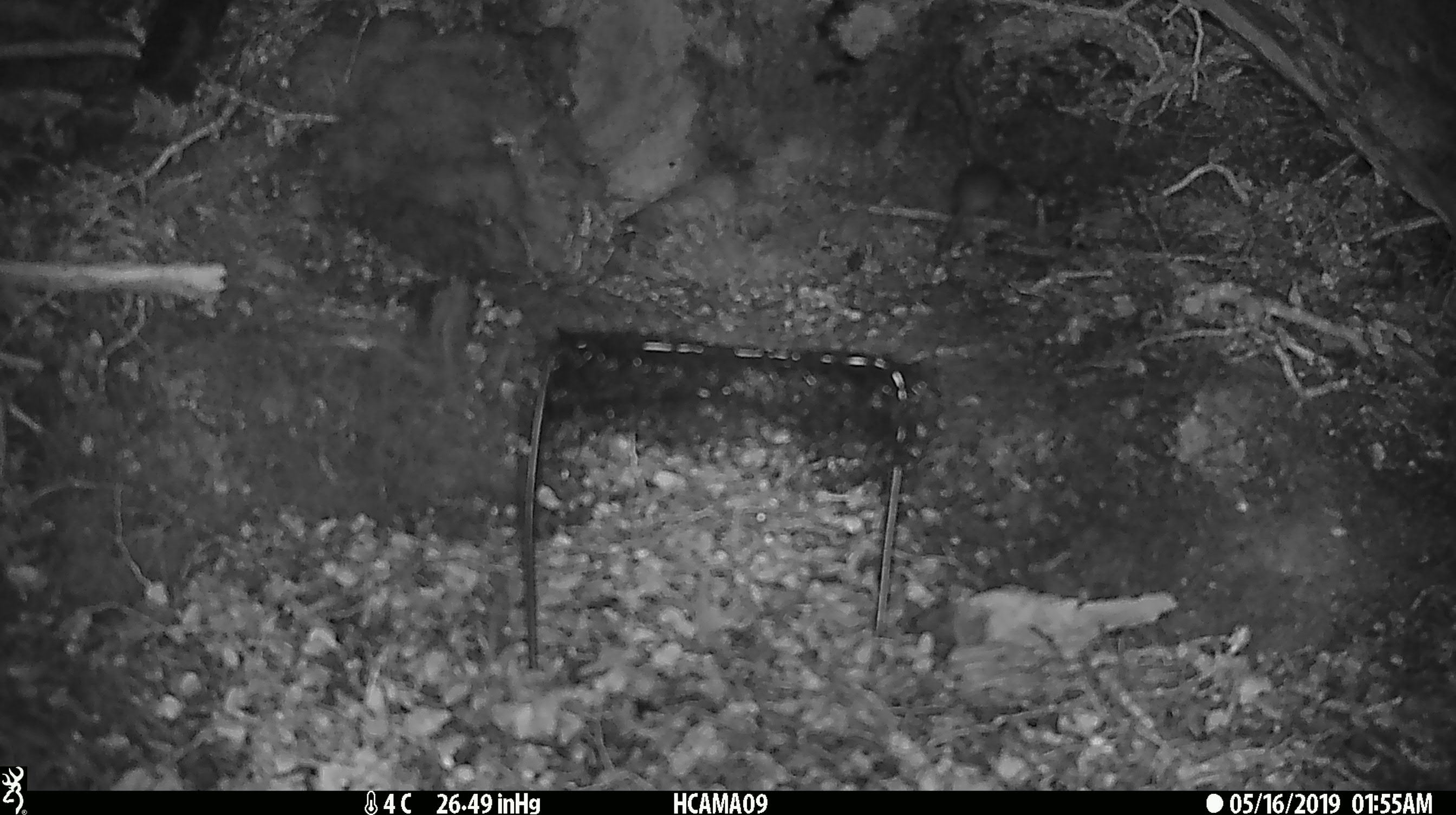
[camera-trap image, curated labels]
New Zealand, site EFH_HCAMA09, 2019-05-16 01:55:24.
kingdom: Animalia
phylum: Chordata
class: Mammalia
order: Rodentia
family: Muridae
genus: Rattus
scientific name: Rattus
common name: rat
Rat (Rattus).